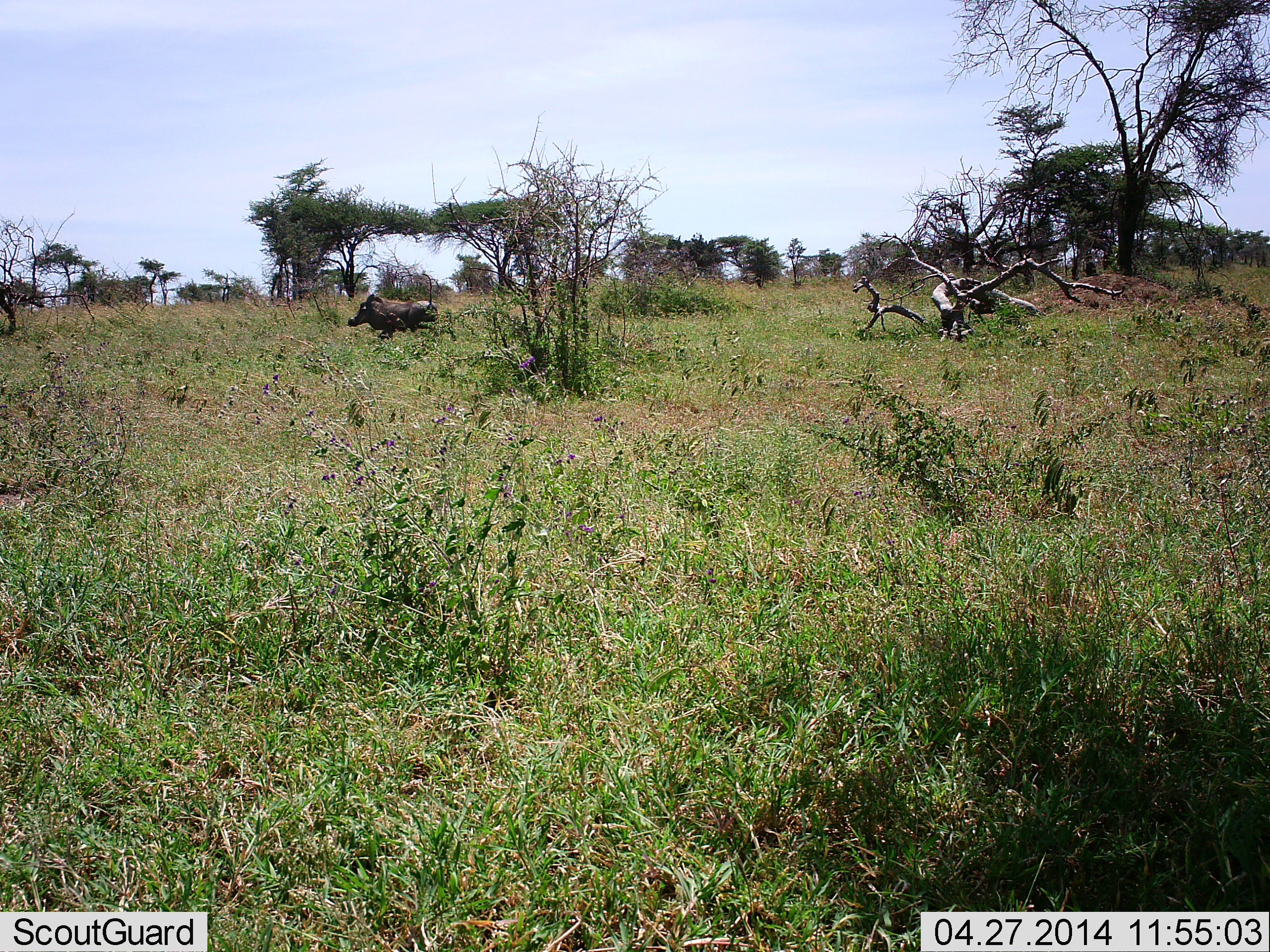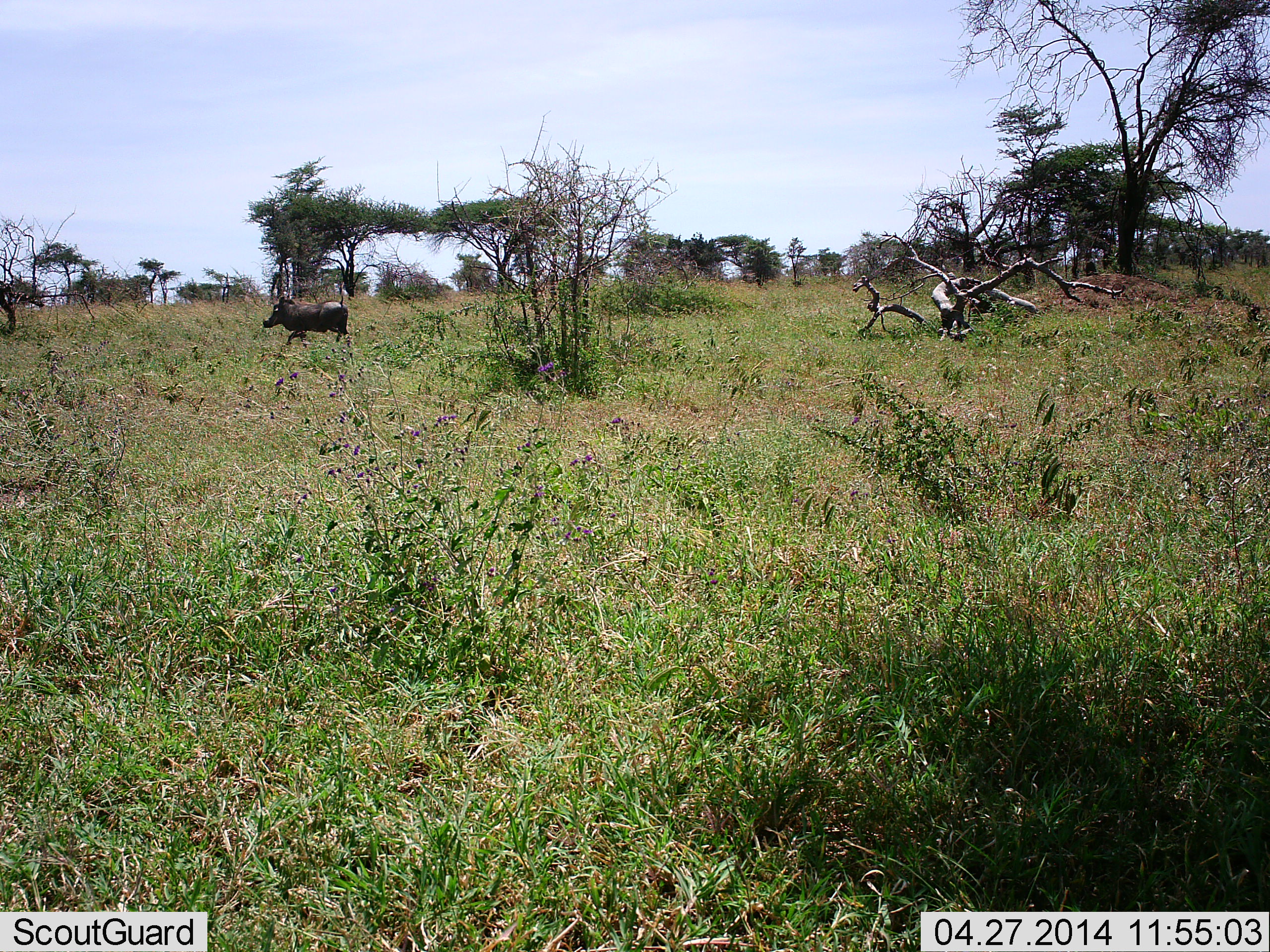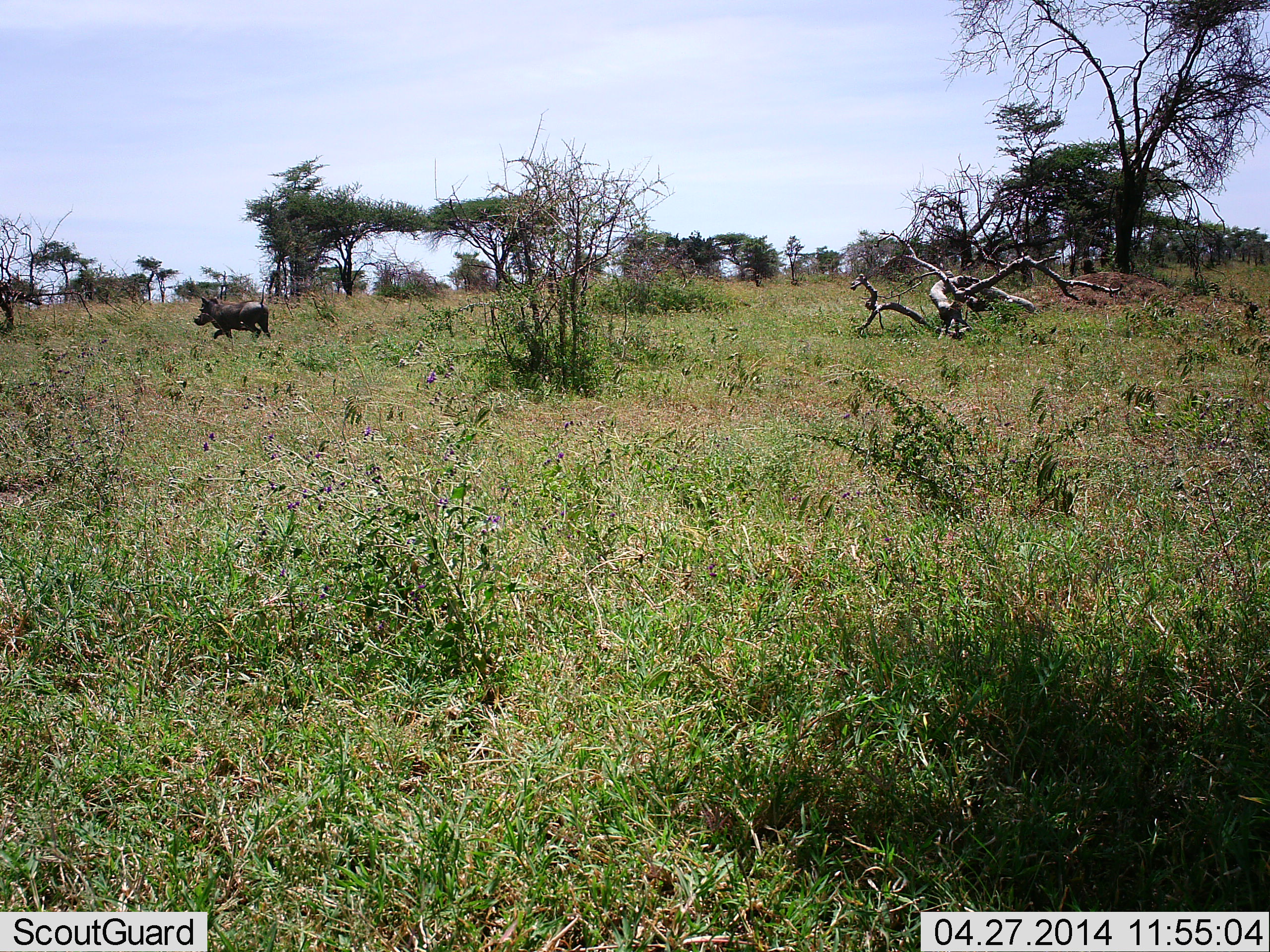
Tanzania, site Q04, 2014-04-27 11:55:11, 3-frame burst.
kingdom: Animalia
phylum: Chordata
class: Mammalia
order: Artiodactyla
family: Suidae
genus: Phacochoerus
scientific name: Phacochoerus africanus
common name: warthog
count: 1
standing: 0%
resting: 0%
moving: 100%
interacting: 0%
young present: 0%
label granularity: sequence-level